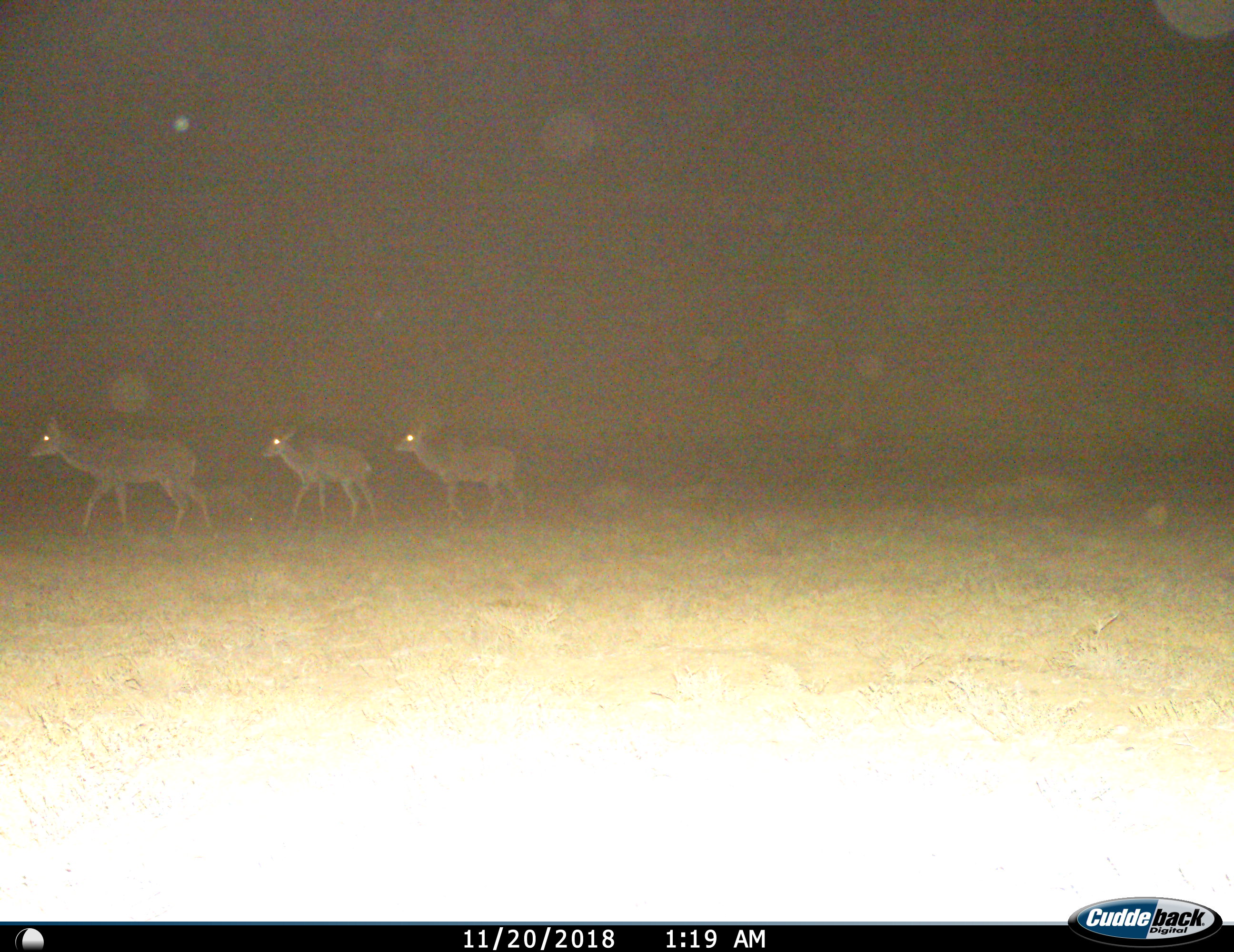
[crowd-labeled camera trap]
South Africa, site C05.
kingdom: Animalia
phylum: Chordata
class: Mammalia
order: Artiodactyla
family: Bovidae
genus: Tragelaphus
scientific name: Tragelaphus strepsiceros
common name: greater kudu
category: kudu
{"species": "kudu (greater kudu) (Tragelaphus strepsiceros)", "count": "3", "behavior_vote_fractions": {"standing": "0%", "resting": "0%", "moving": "100%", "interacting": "0%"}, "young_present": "14%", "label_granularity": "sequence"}